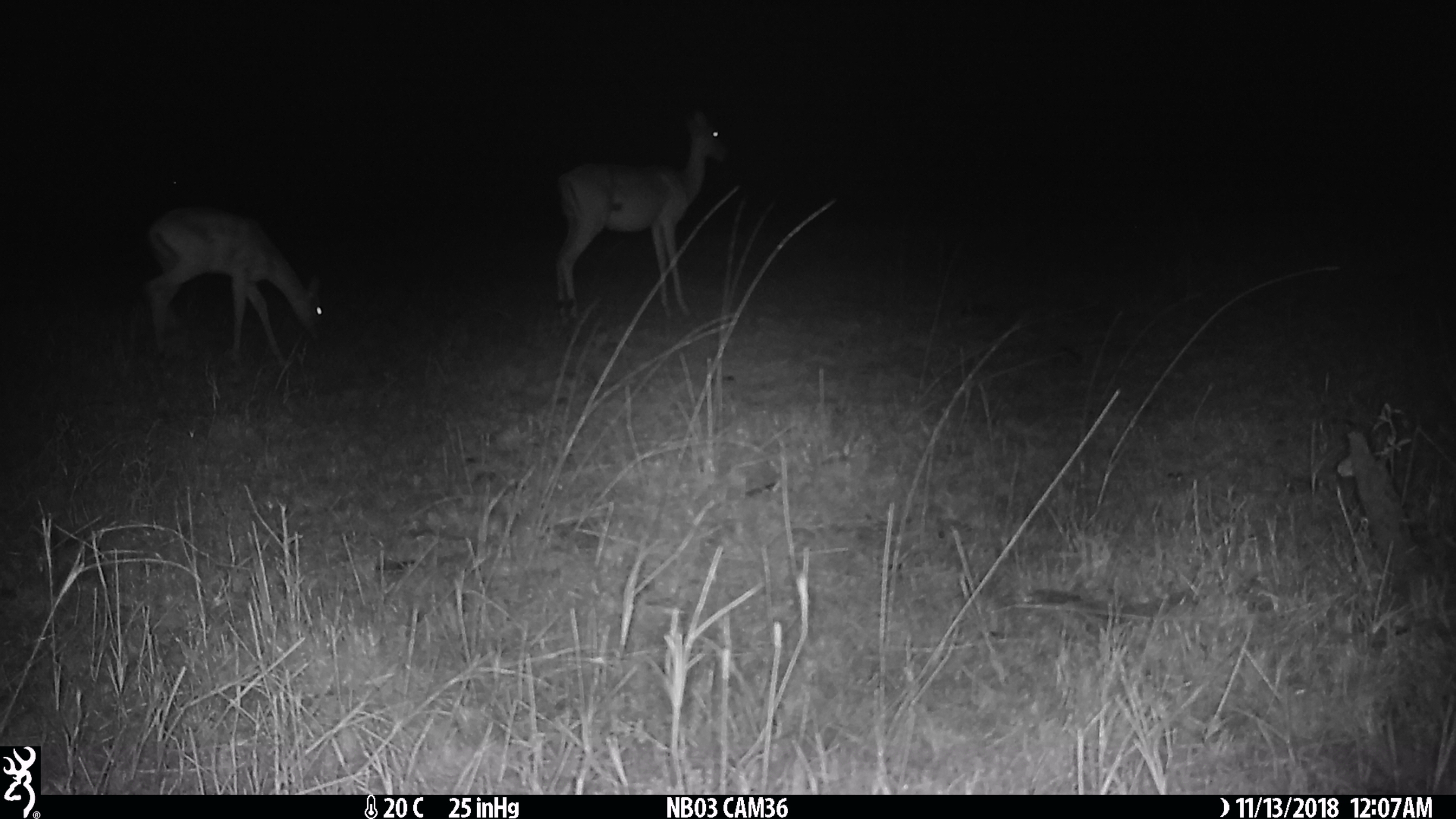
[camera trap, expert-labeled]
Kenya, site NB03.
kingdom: Animalia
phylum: Chordata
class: Mammalia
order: Artiodactyla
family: Bovidae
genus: Aepyceros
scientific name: Aepyceros melampus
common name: impala